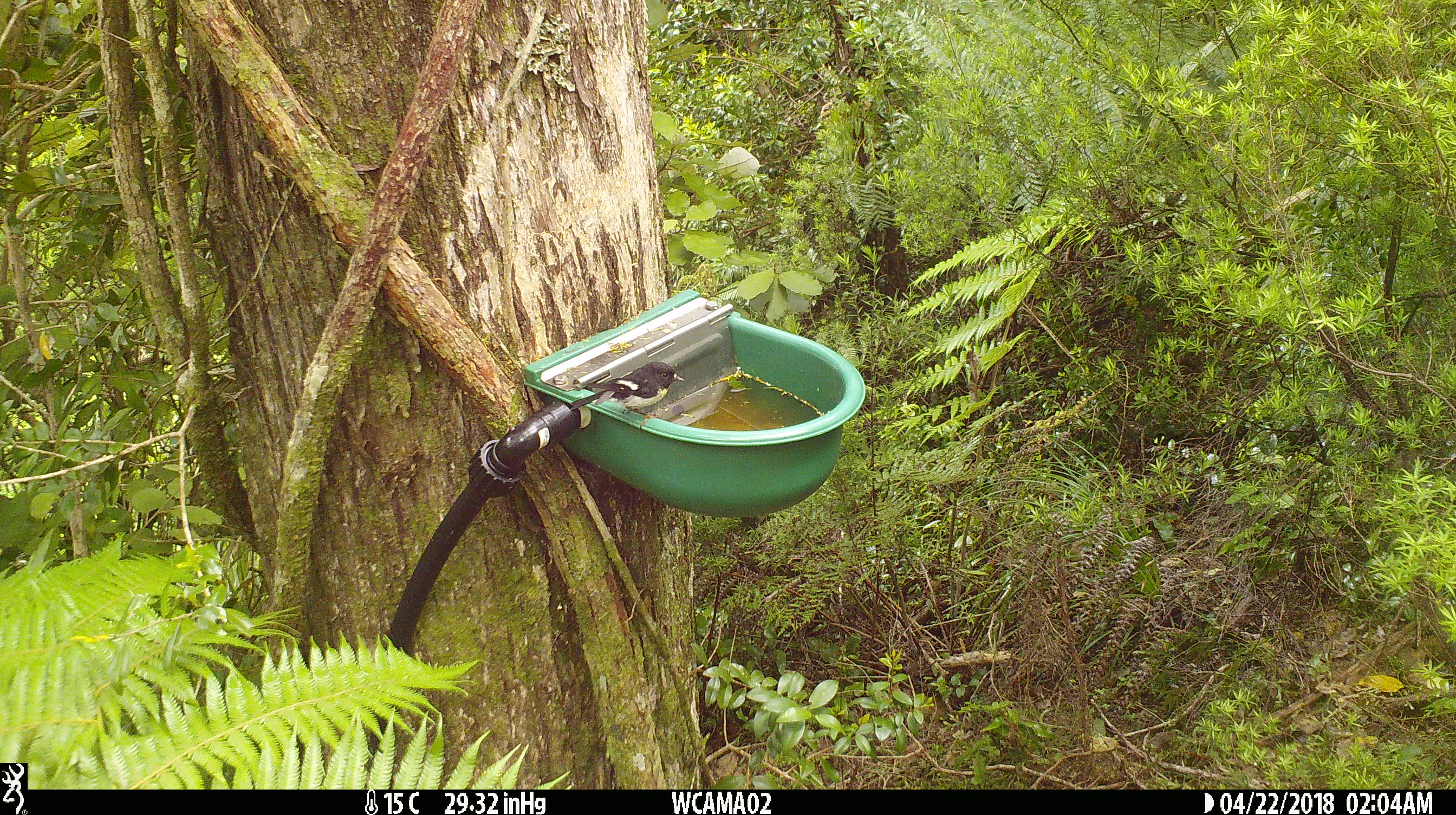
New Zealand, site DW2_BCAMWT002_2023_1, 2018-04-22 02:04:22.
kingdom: Animalia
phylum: Chordata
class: Aves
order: Passeriformes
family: Petroicidae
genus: Petroica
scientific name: Petroica macrocephala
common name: tomtit